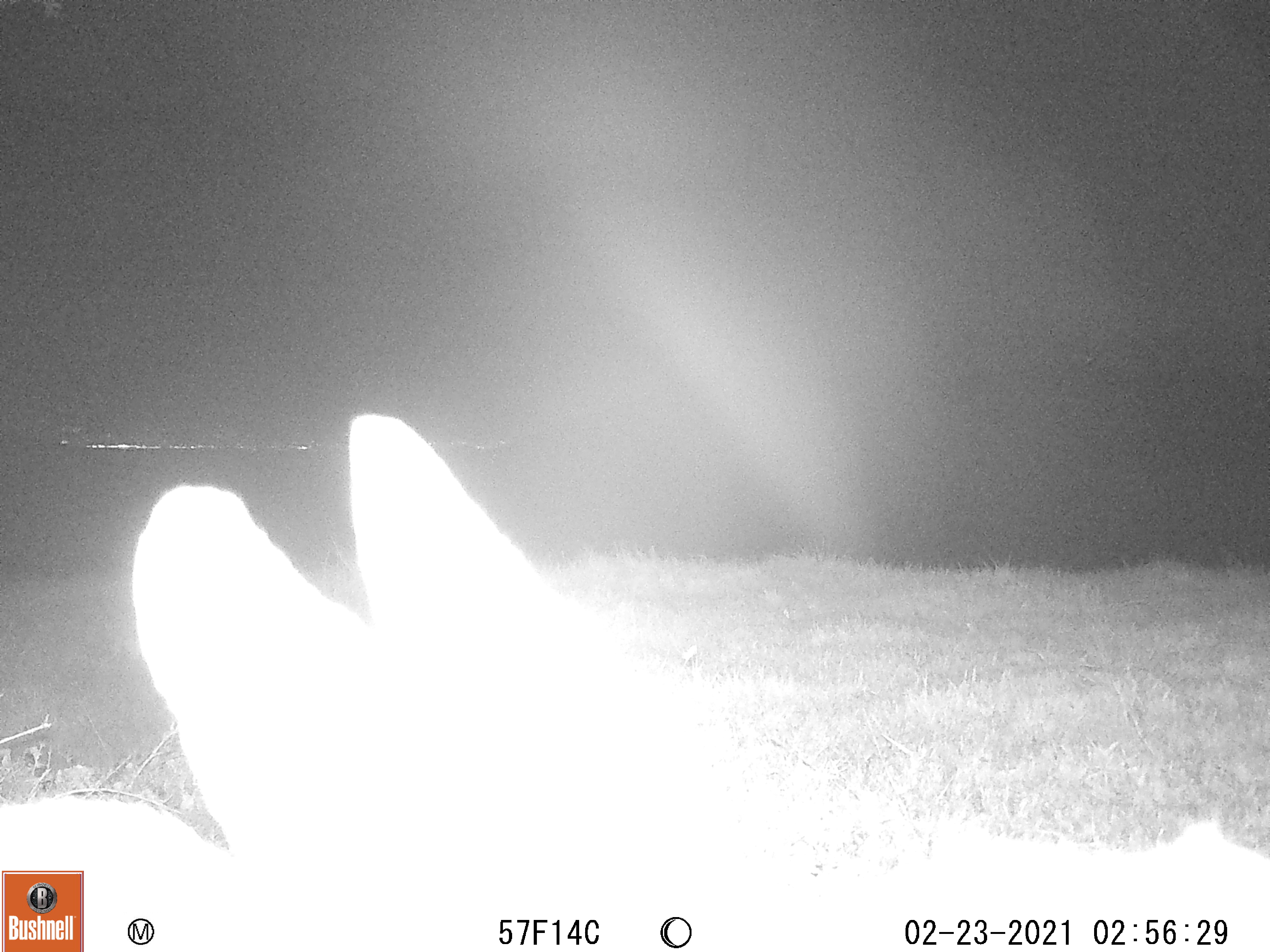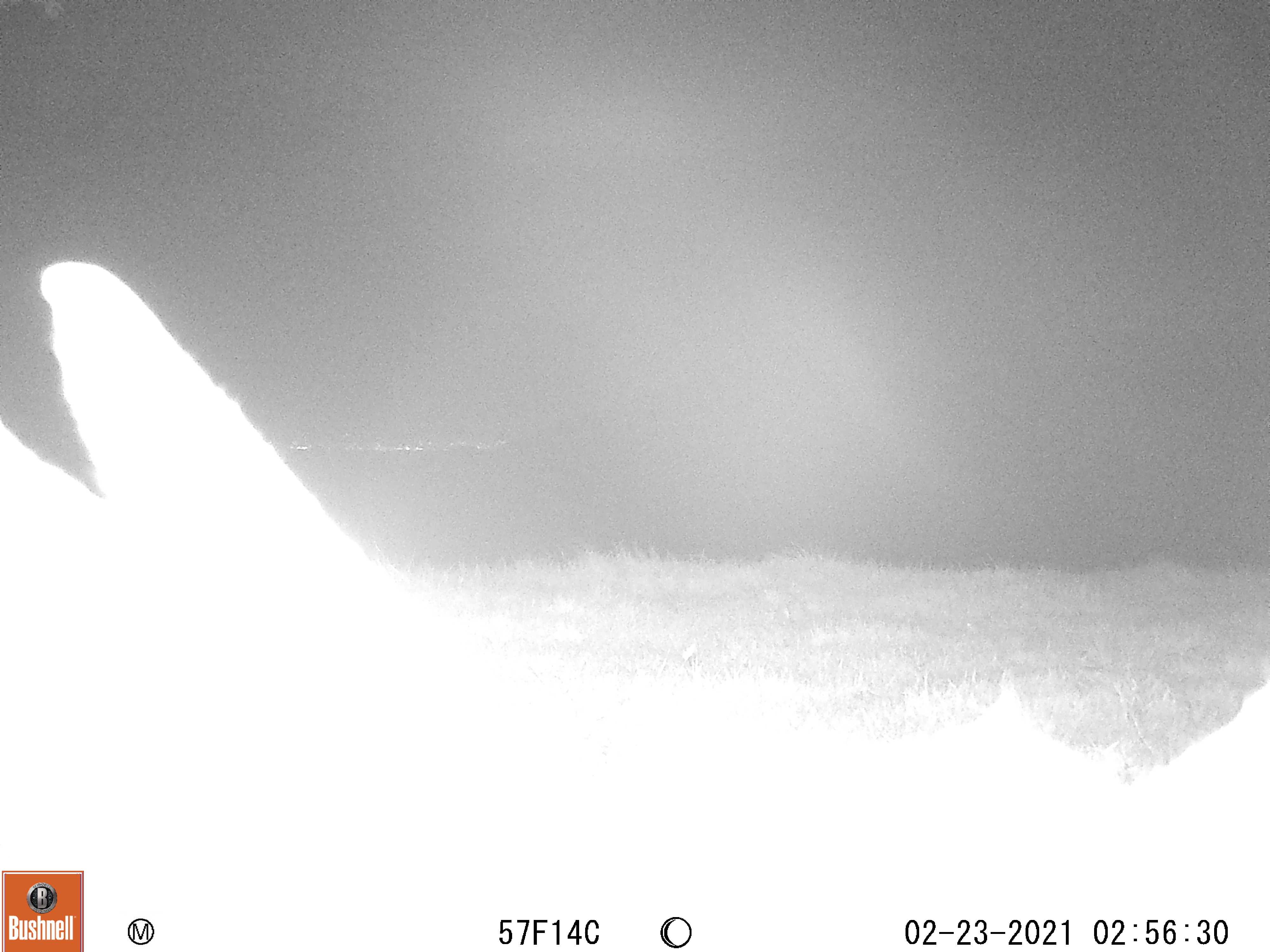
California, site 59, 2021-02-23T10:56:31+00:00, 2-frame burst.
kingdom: Animalia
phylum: Chordata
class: Mammalia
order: Artiodactyla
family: Cervidae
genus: Odocoileus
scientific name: Odocoileus hemionus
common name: mule deer